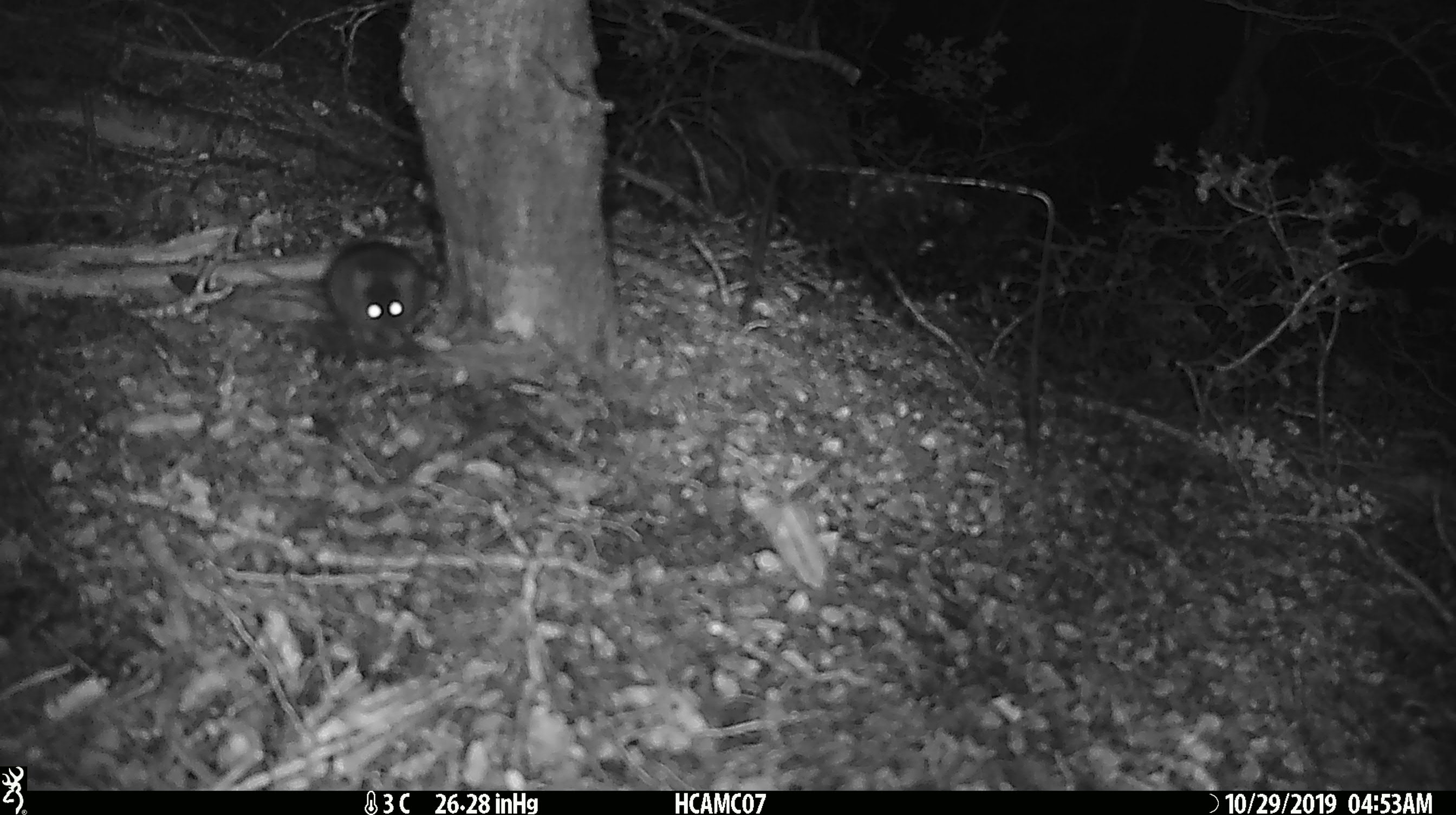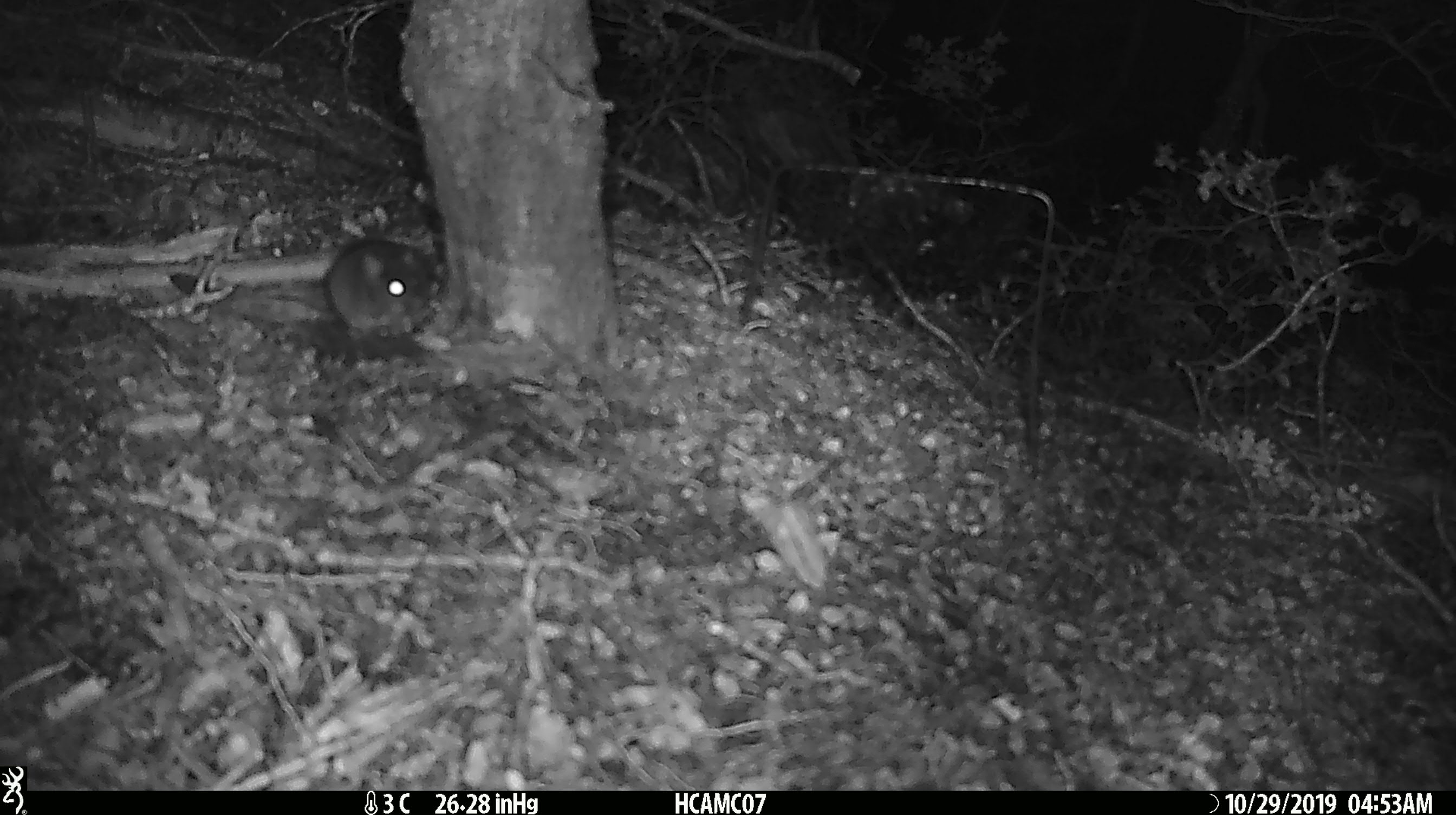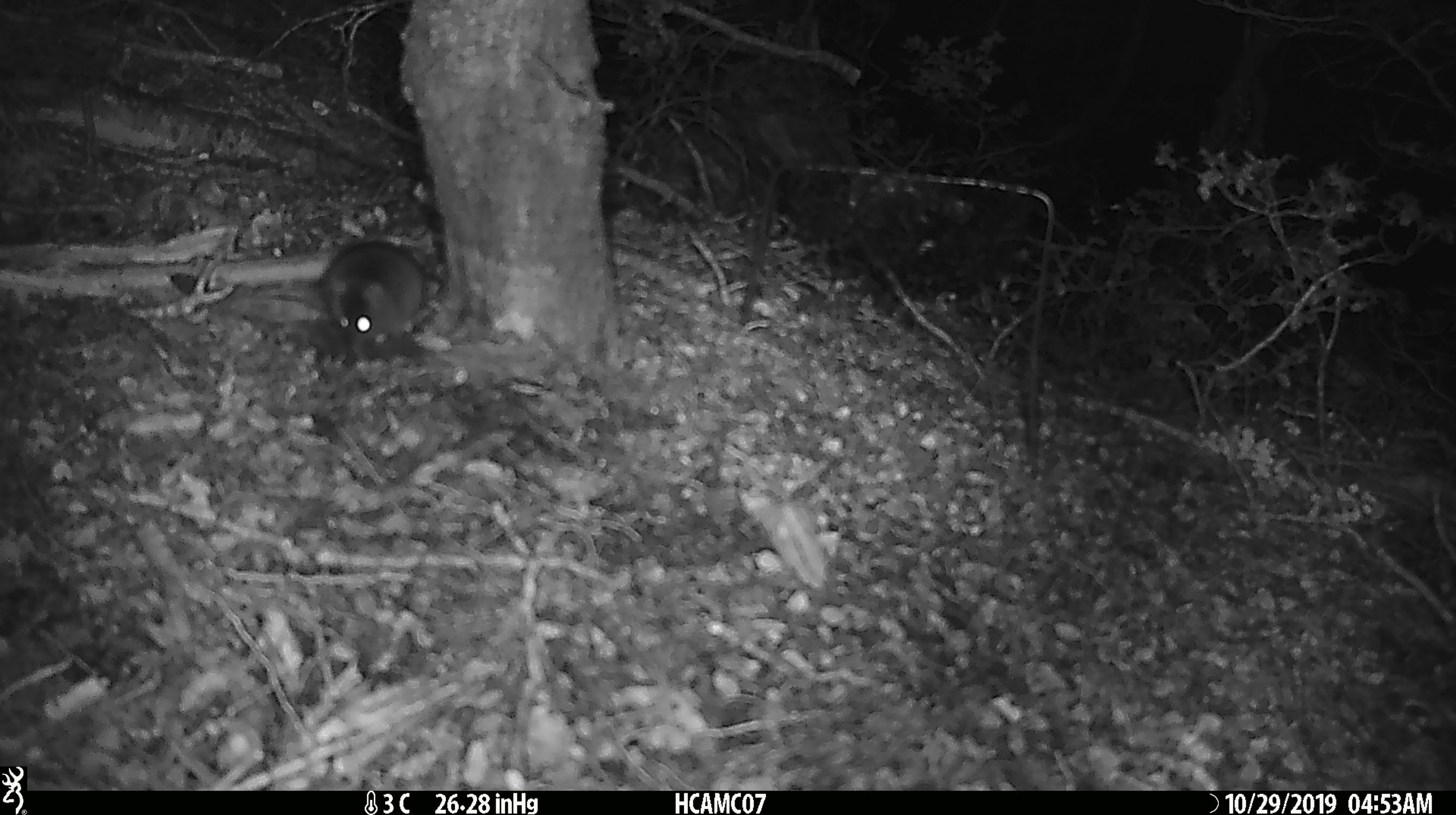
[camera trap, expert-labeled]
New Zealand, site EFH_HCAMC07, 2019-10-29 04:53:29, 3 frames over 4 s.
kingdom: Animalia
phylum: Chordata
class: Mammalia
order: Rodentia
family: Muridae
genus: Mus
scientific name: Mus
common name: mouse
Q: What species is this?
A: Mouse (Mus).